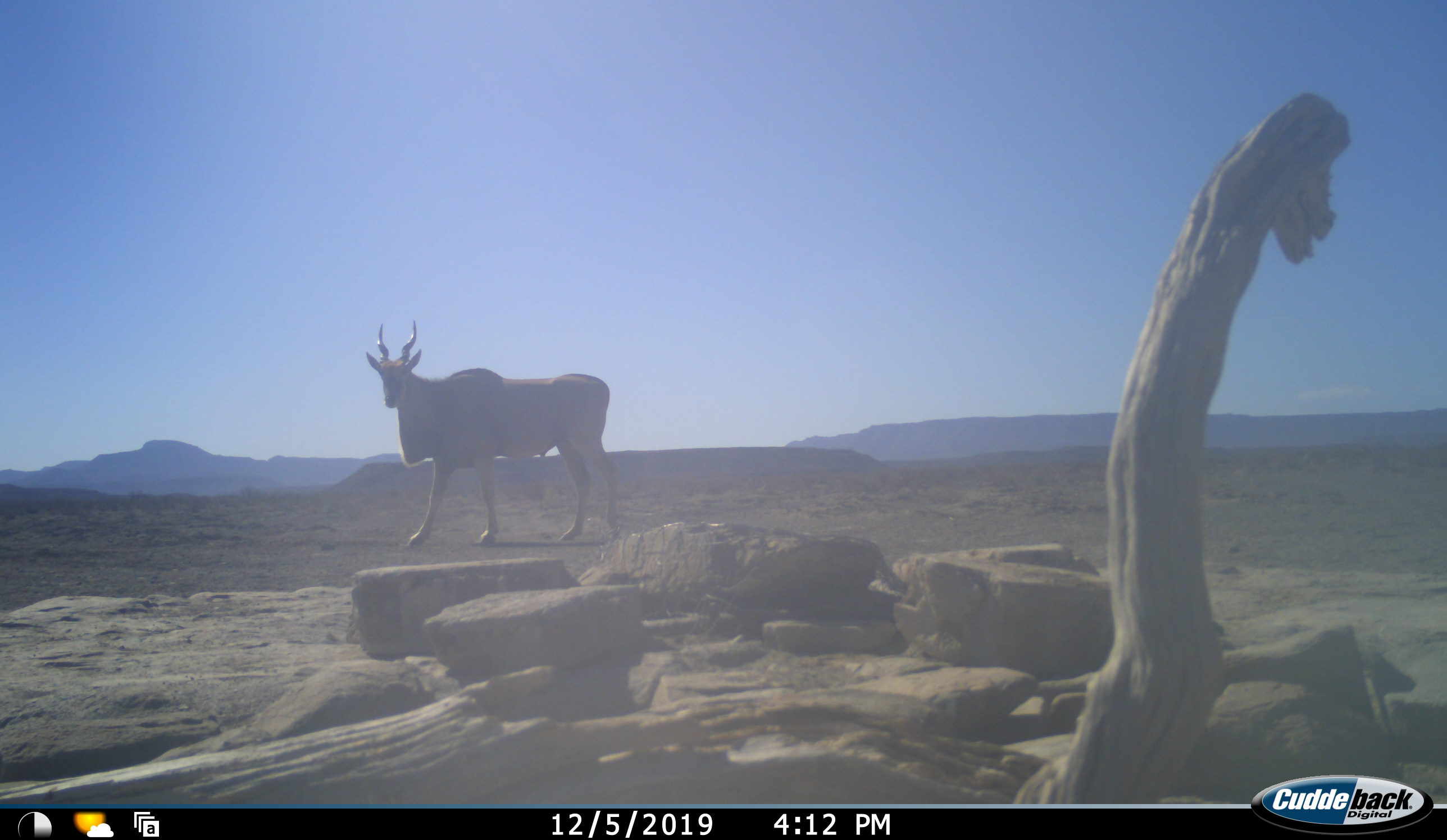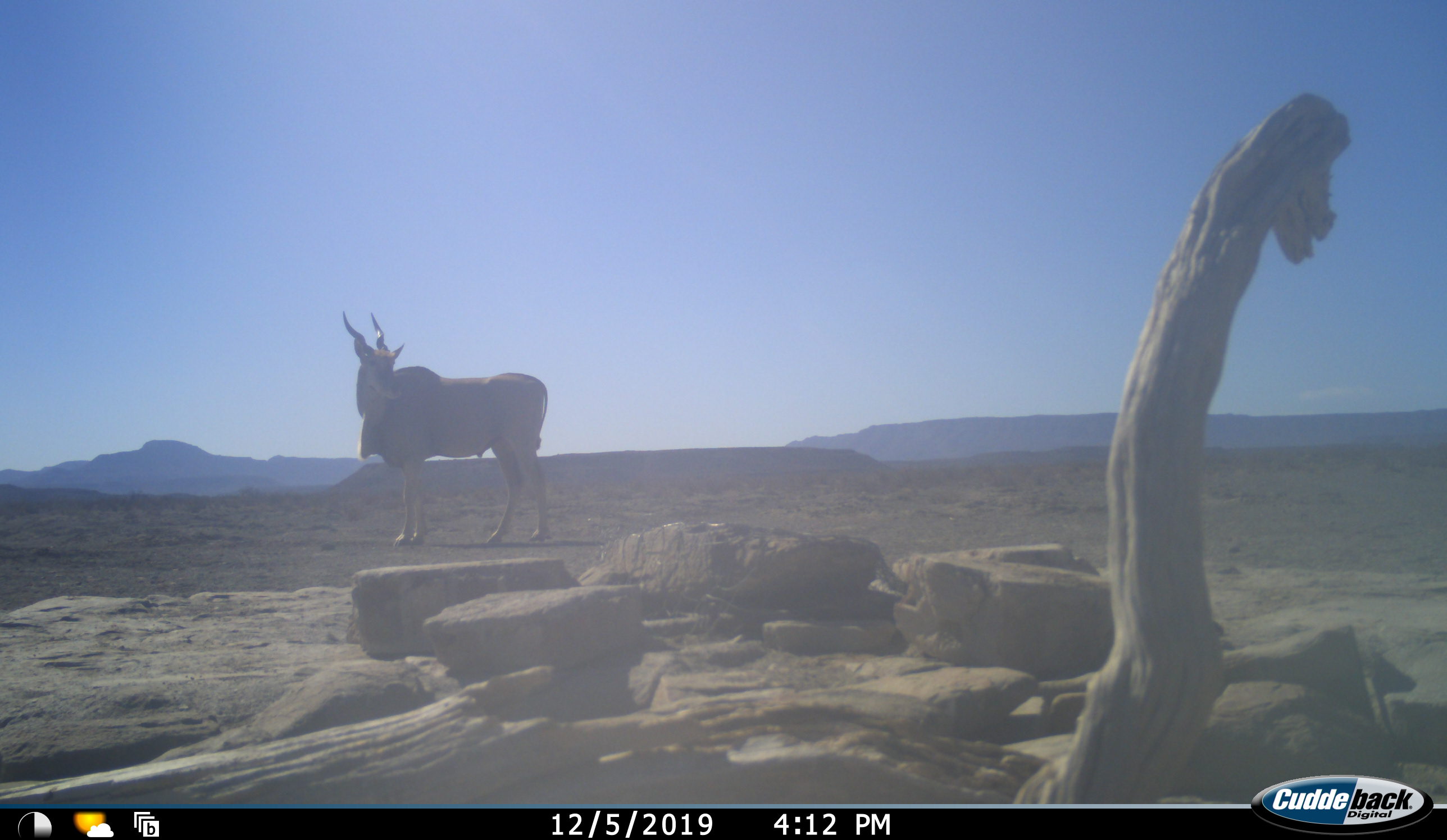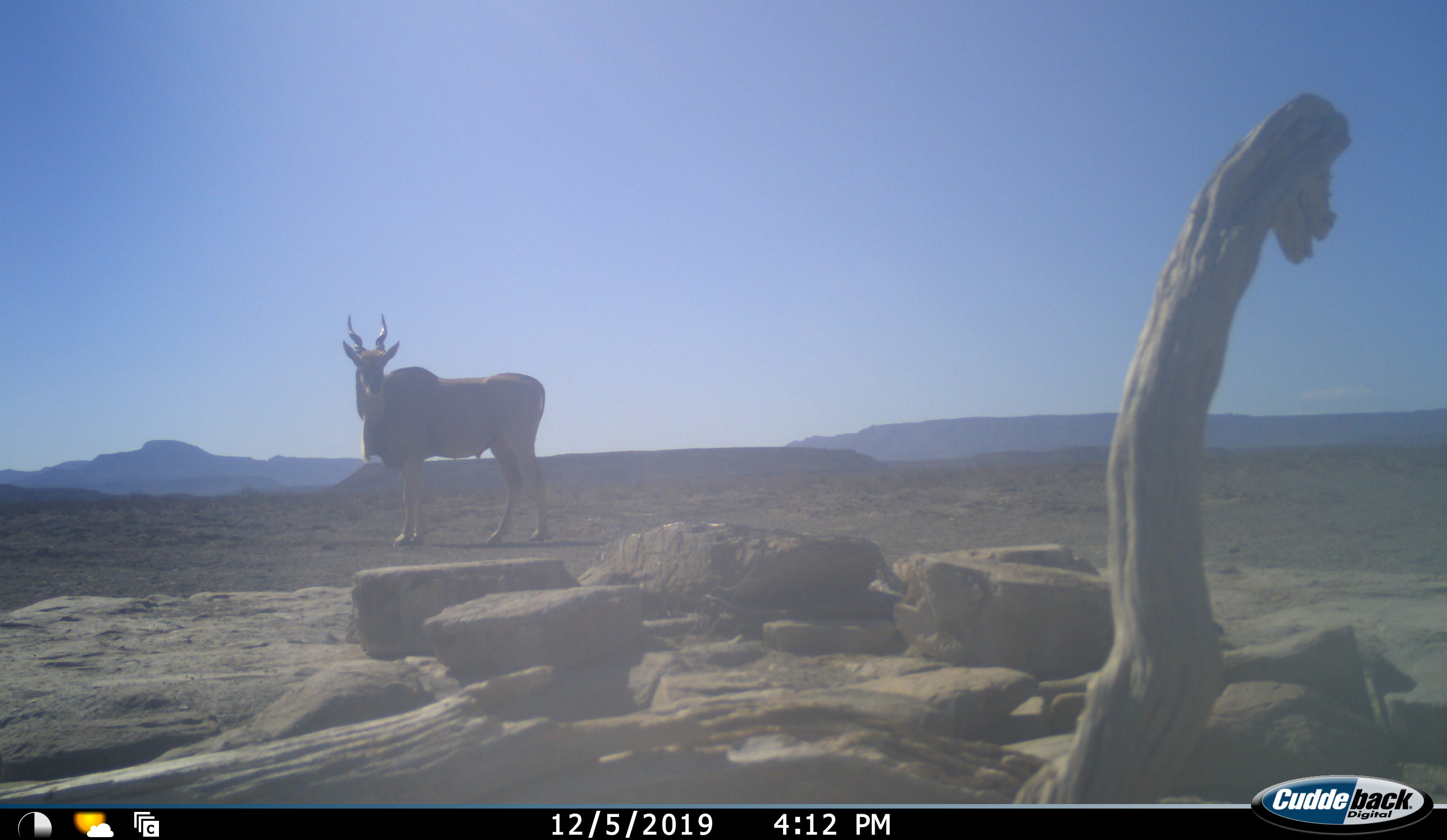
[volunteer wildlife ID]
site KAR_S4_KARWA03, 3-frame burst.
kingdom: Animalia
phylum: Chordata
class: Mammalia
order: Artiodactyla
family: Bovidae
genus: Tragelaphus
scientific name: Tragelaphus oryx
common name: eland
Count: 1.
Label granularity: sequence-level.